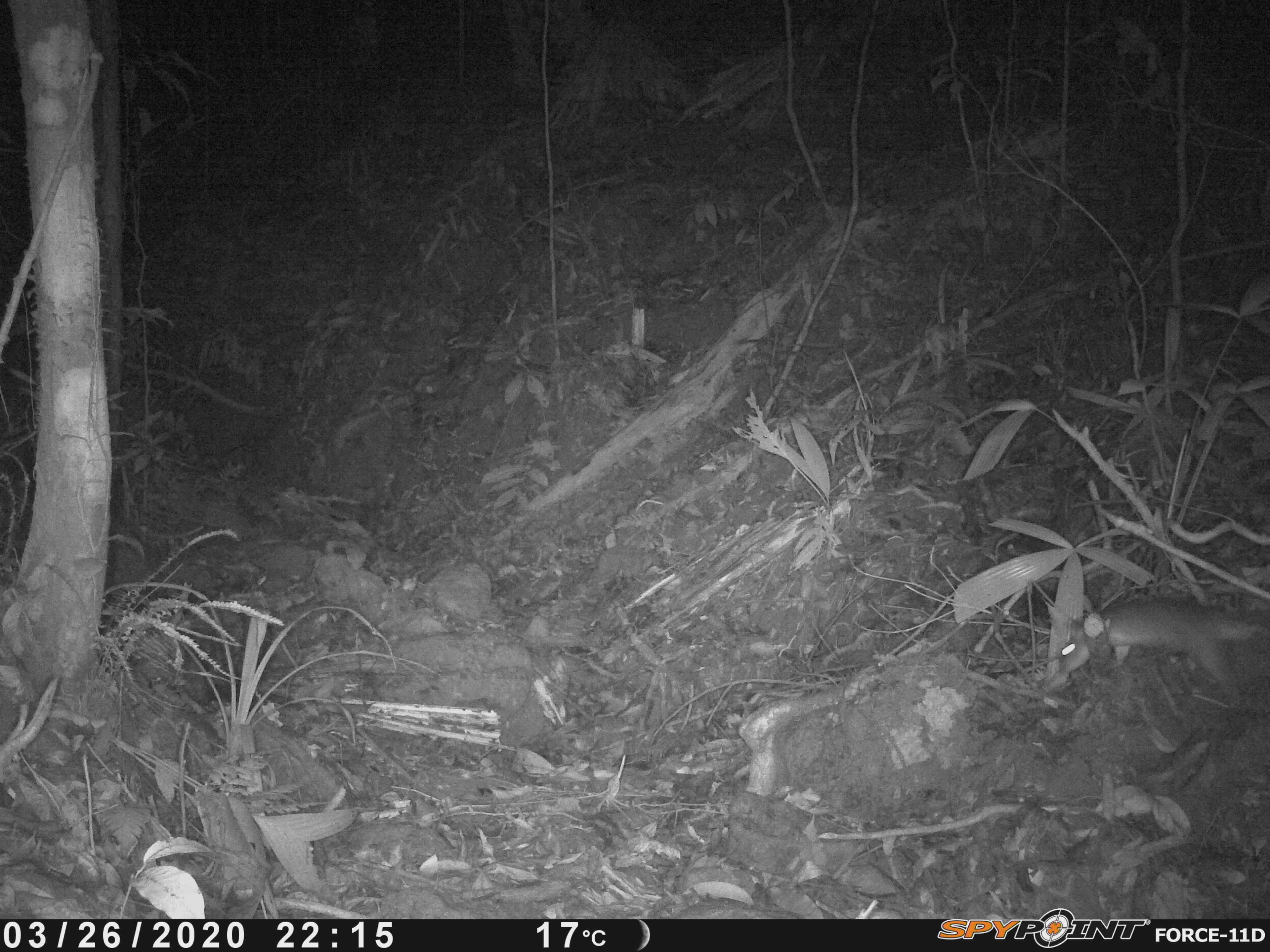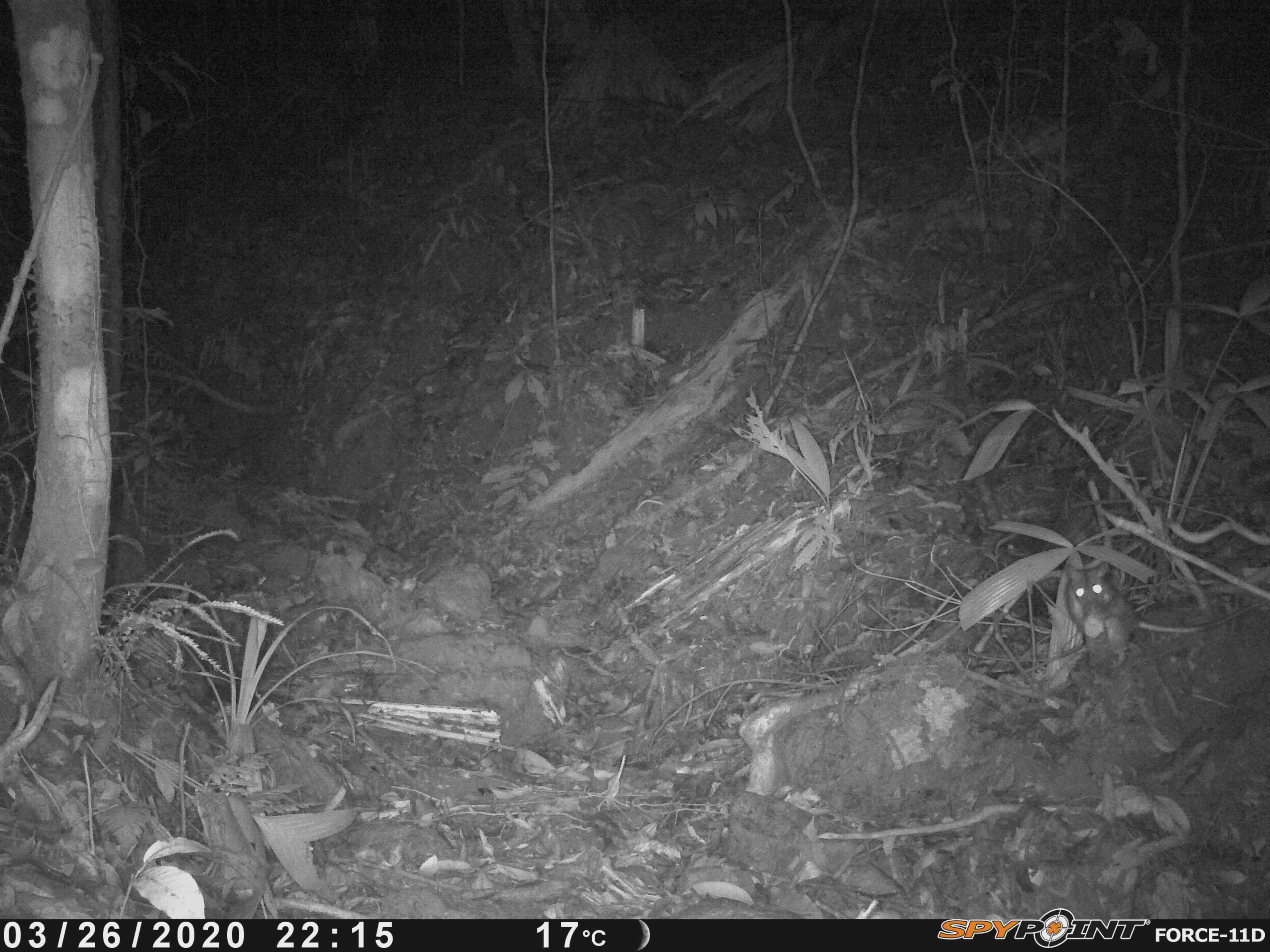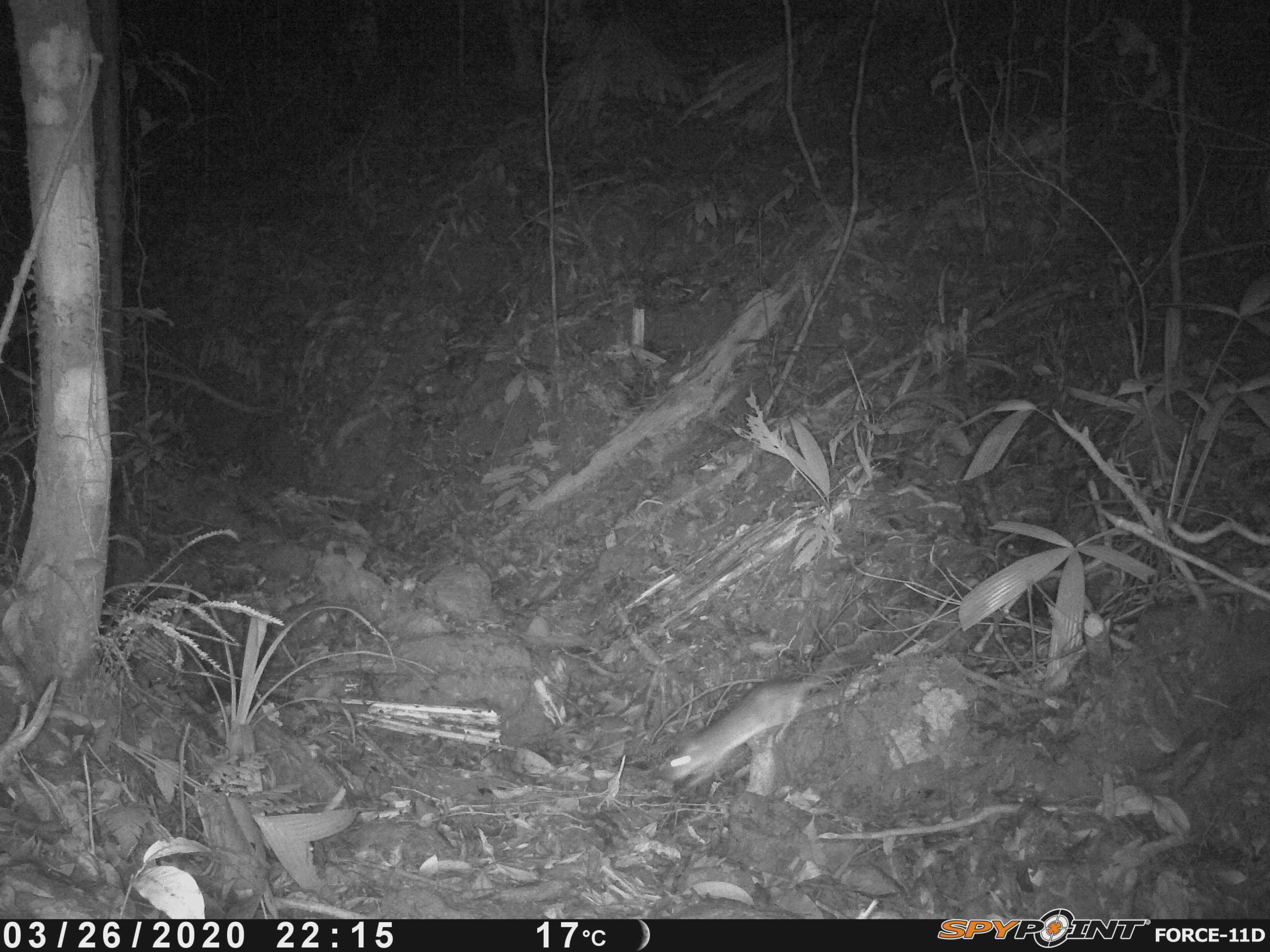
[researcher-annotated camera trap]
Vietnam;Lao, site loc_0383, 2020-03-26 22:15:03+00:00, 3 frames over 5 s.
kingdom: Animalia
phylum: Chordata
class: Mammalia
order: Rodentia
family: Muridae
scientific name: Muridae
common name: old-world mice and rats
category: unidentified murid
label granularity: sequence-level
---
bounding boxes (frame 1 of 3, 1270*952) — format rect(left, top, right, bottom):
unidentified murid: rect(1059, 594, 1270, 699)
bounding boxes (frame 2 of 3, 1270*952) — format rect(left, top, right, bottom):
unidentified murid: rect(1062, 561, 1270, 667)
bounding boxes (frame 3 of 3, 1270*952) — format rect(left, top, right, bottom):
unidentified murid: rect(669, 662, 856, 789)